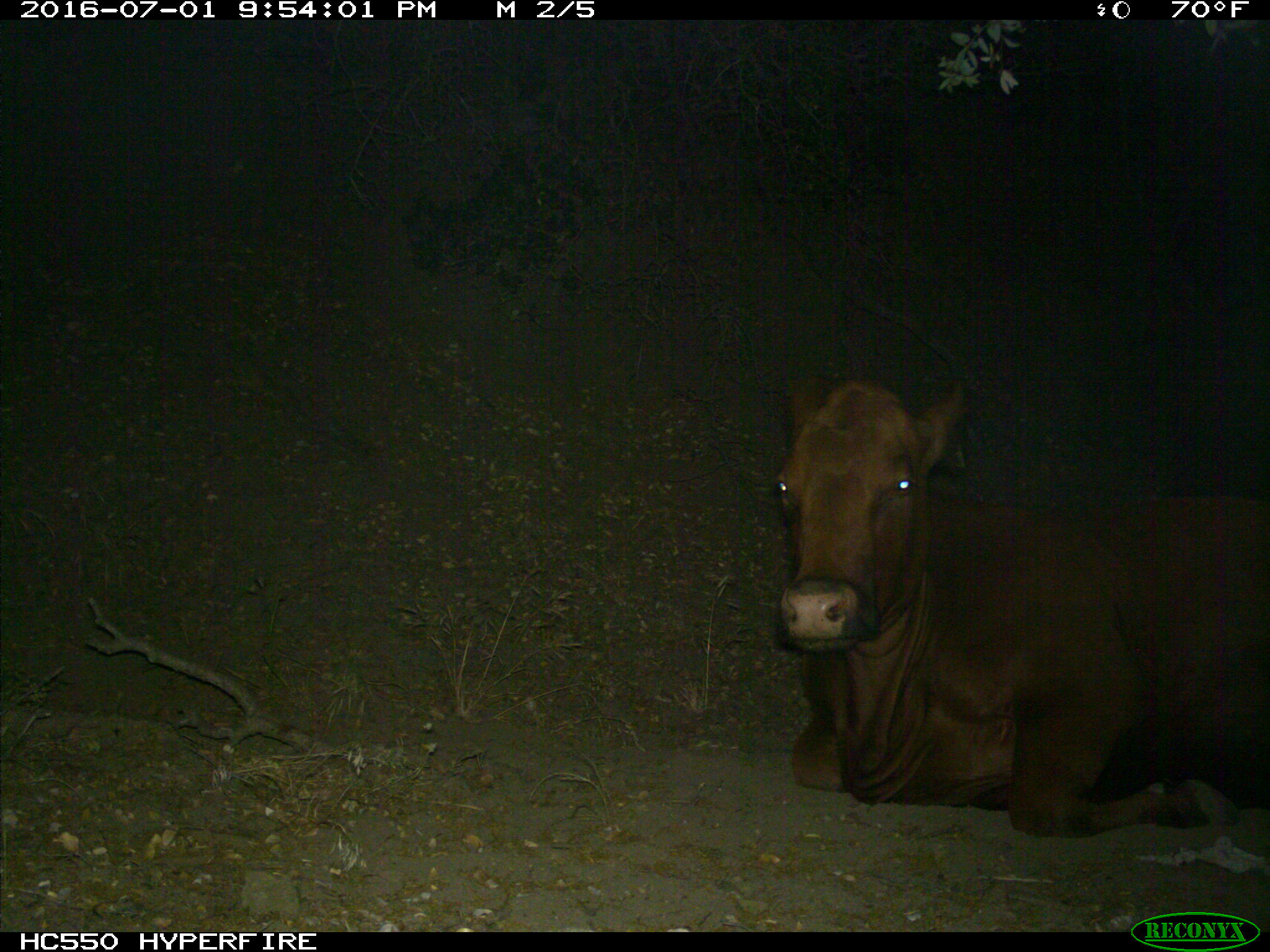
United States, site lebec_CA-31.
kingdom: Animalia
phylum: Chordata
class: Mammalia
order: Artiodactyla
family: Bovidae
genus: Bos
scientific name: Bos taurus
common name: domestic cow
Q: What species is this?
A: Bos taurus (domestic cow).